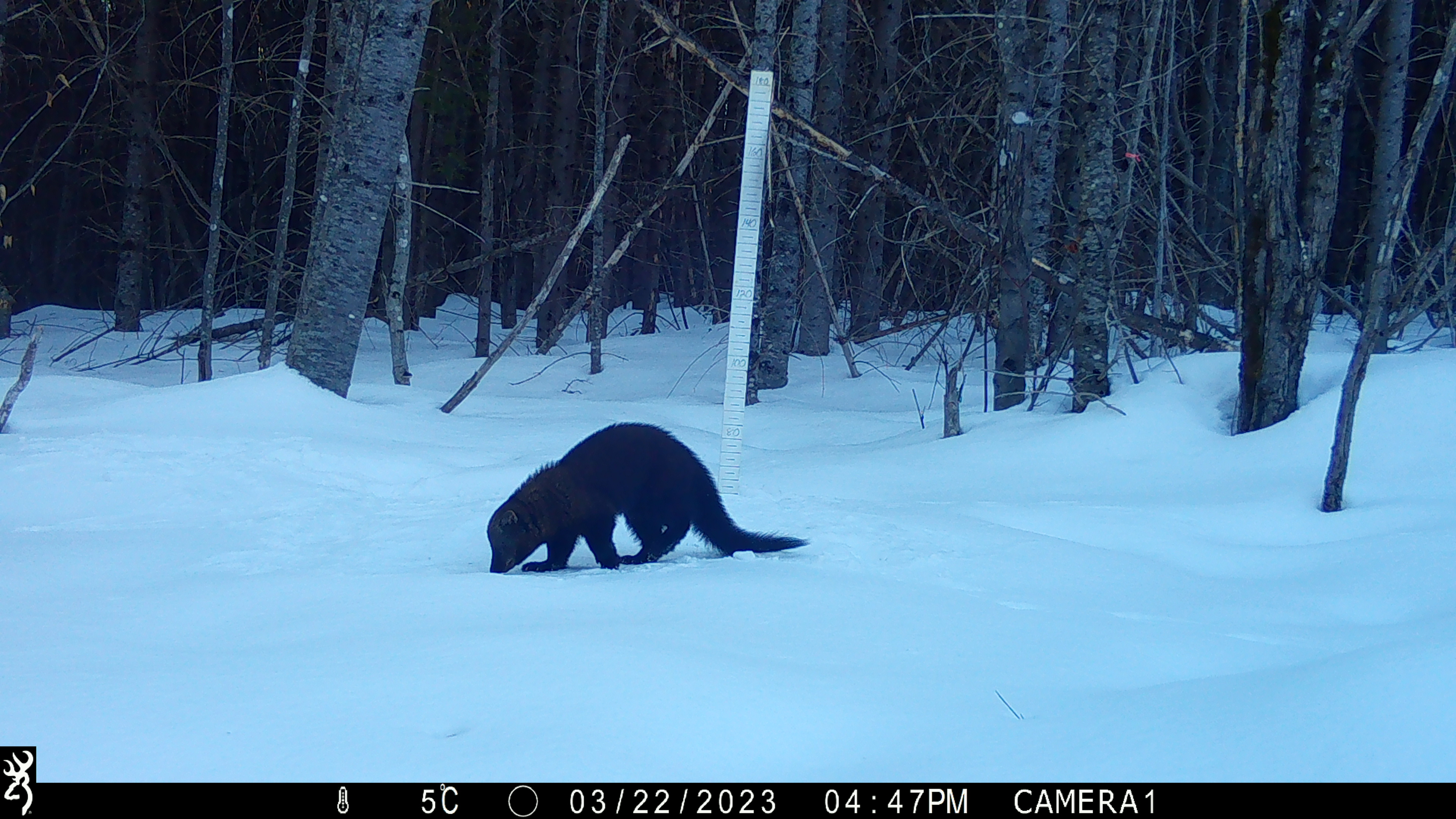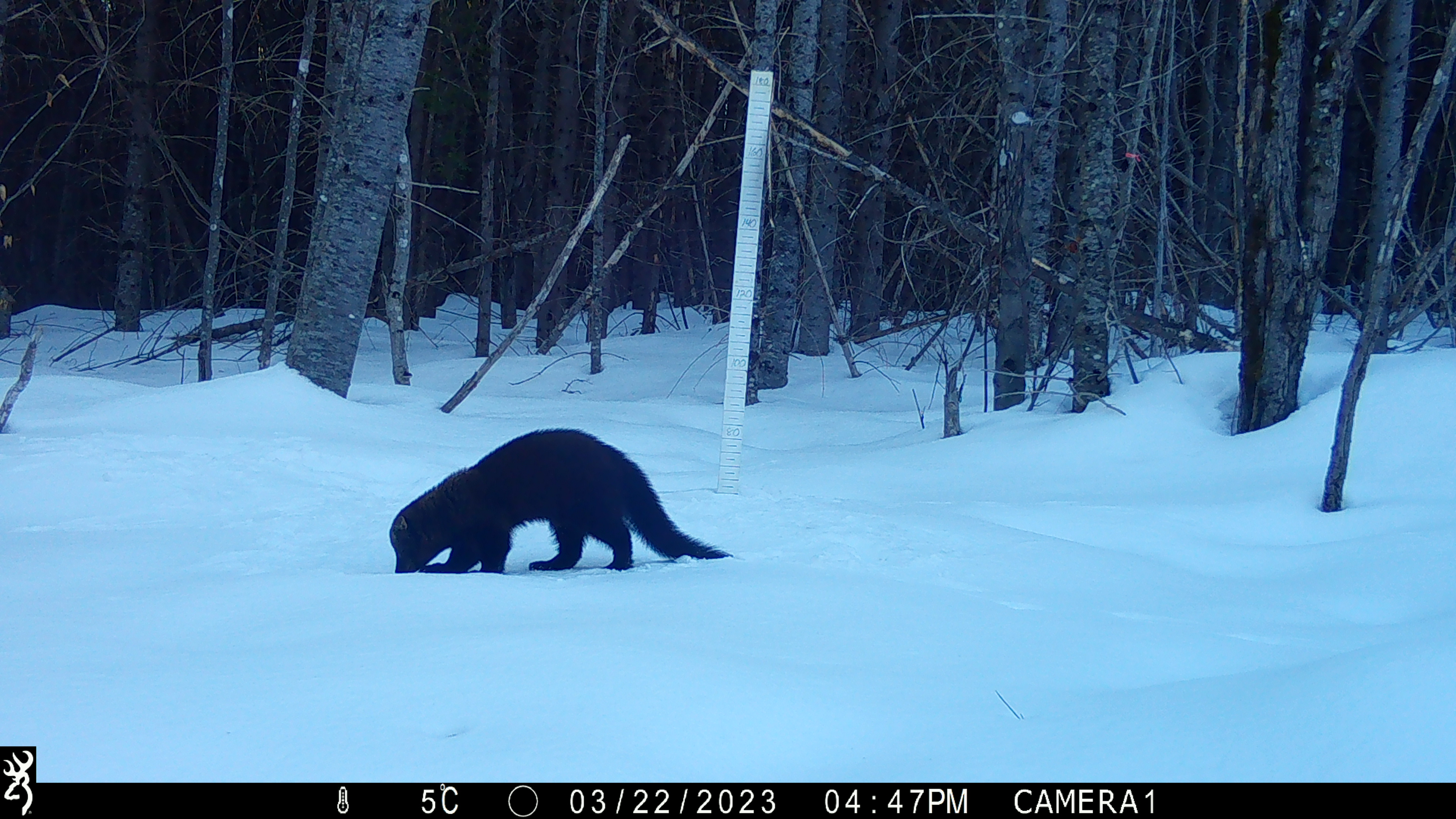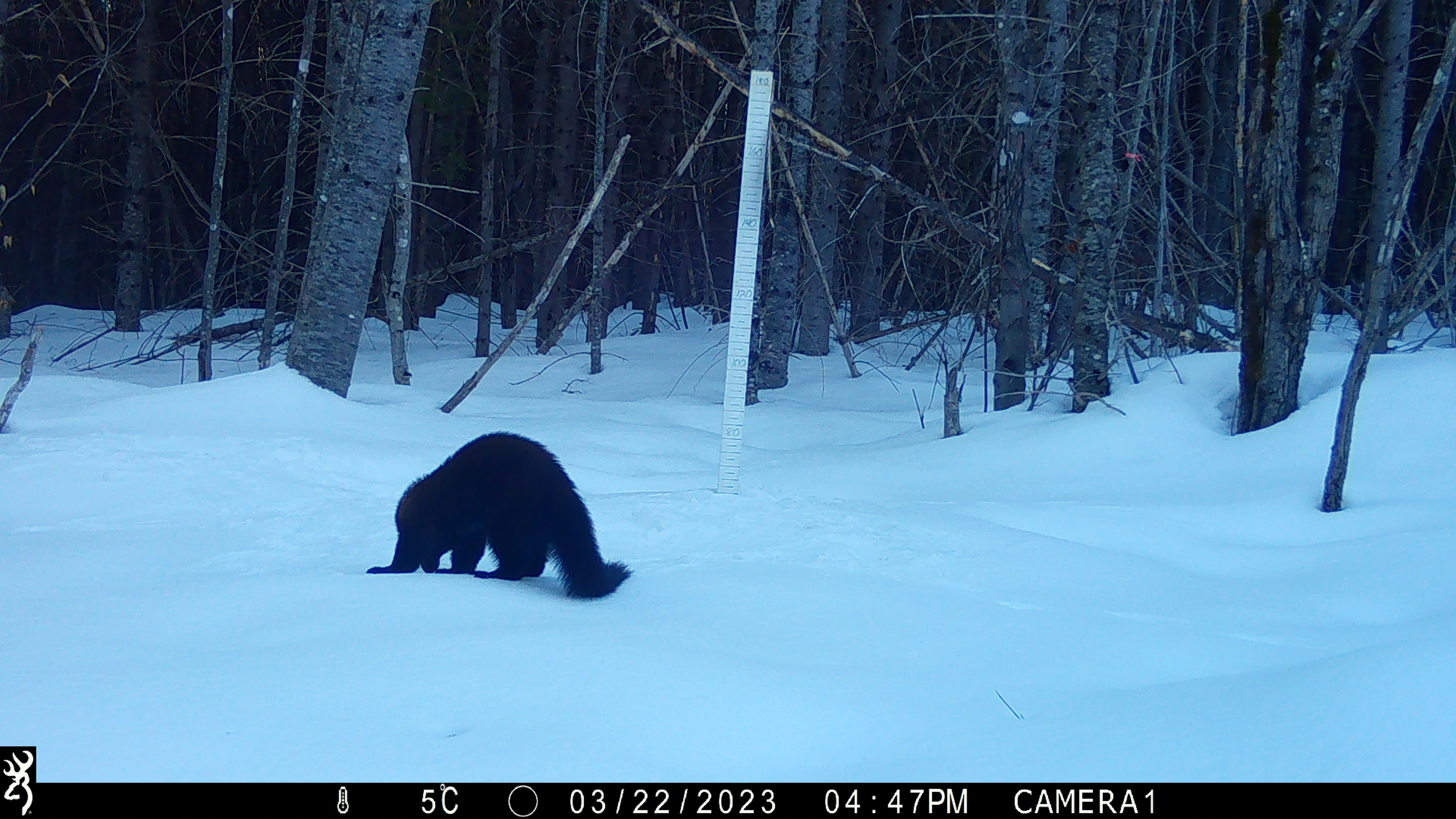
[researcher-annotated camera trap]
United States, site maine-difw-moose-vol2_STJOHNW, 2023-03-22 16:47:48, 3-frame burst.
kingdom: Animalia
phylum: Chordata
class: Mammalia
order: Carnivora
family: Mustelidae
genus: Pekania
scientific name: Pekania pennanti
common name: fisher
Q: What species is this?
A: Fisher (Pekania pennanti).